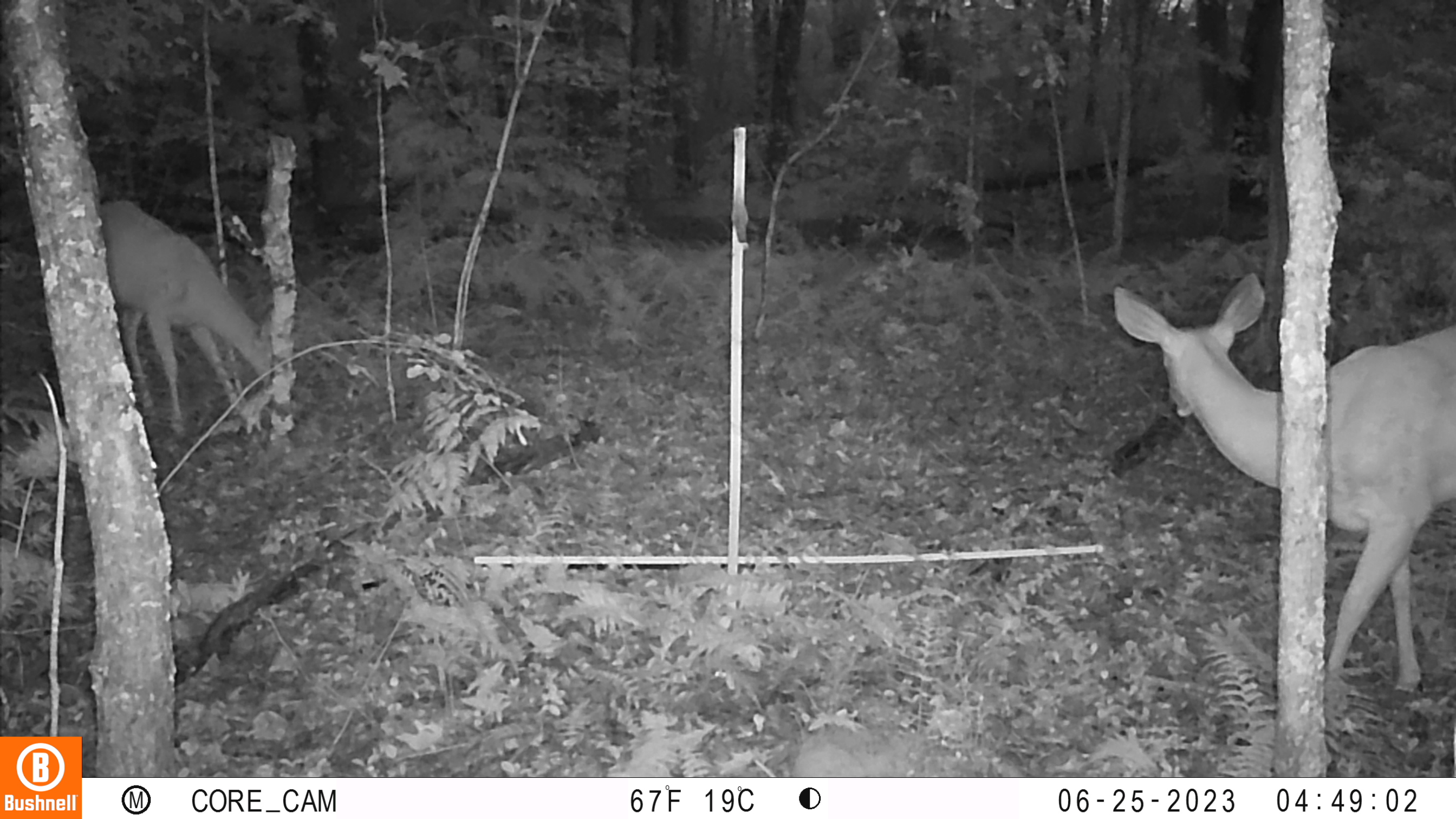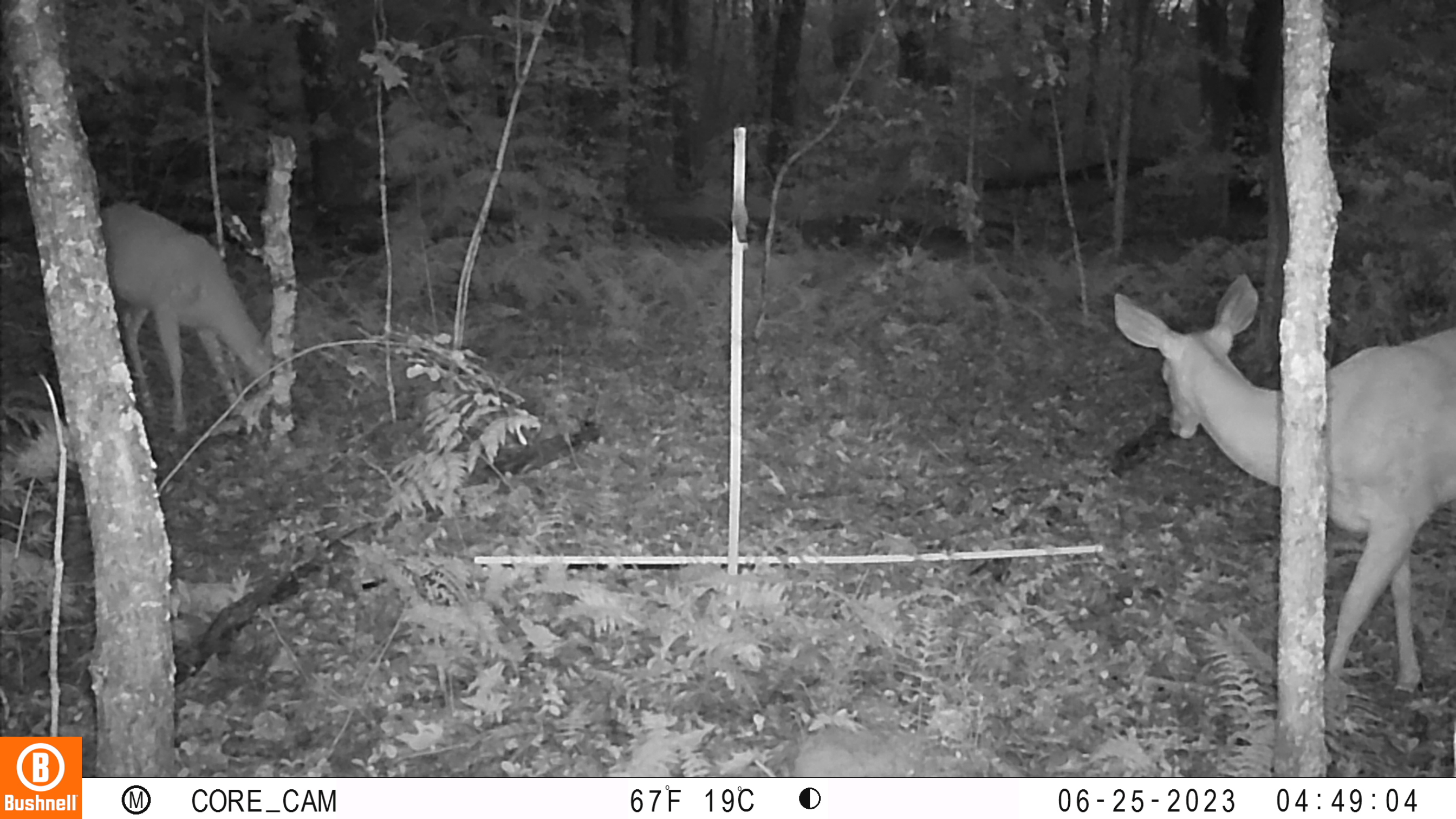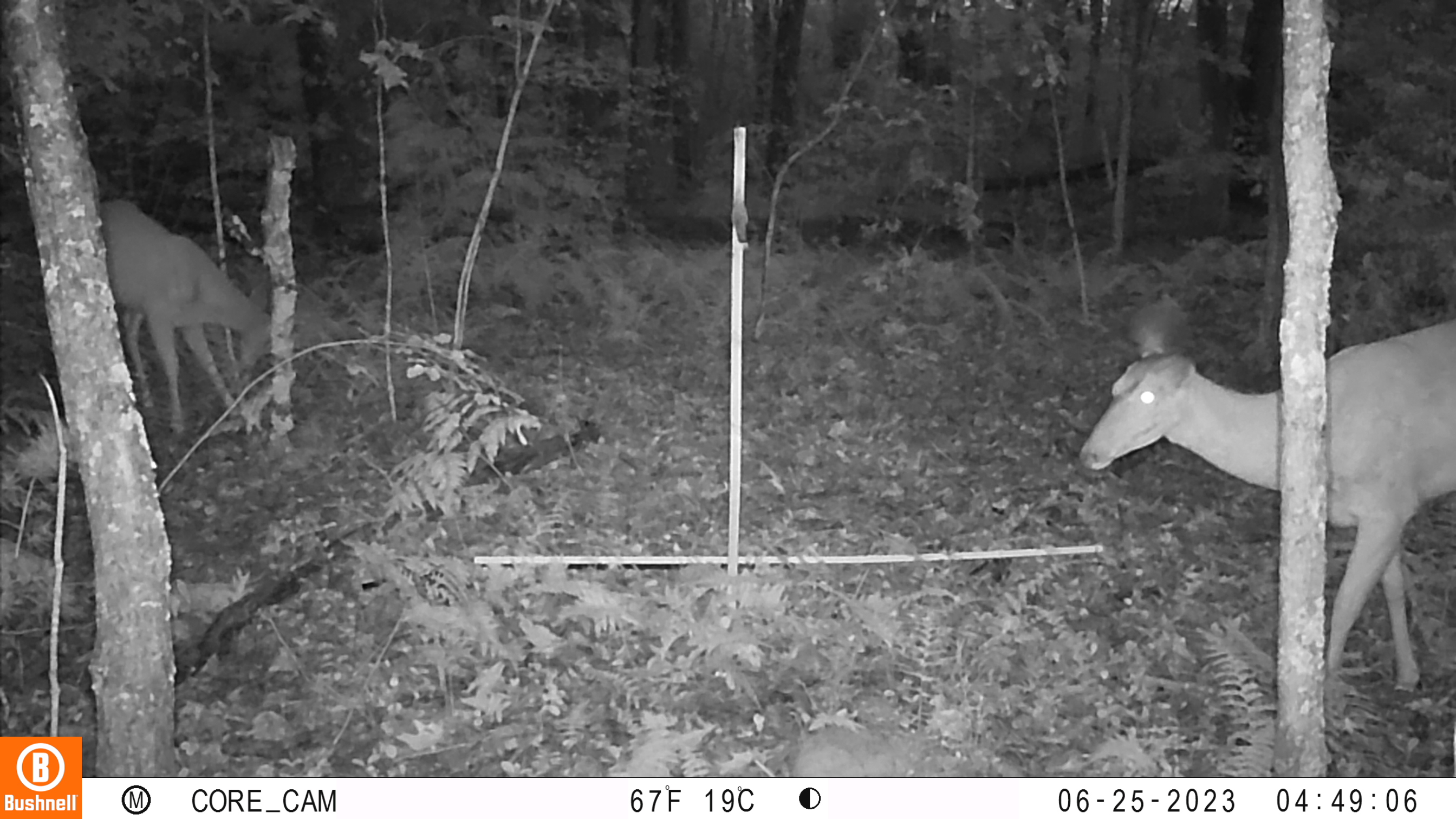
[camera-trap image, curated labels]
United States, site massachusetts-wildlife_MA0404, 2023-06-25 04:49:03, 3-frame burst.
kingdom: Animalia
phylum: Chordata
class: Mammalia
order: Artiodactyla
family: Cervidae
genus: Odocoileus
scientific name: Odocoileus virginianus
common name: white-tailed deer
White-tailed deer (Odocoileus virginianus).